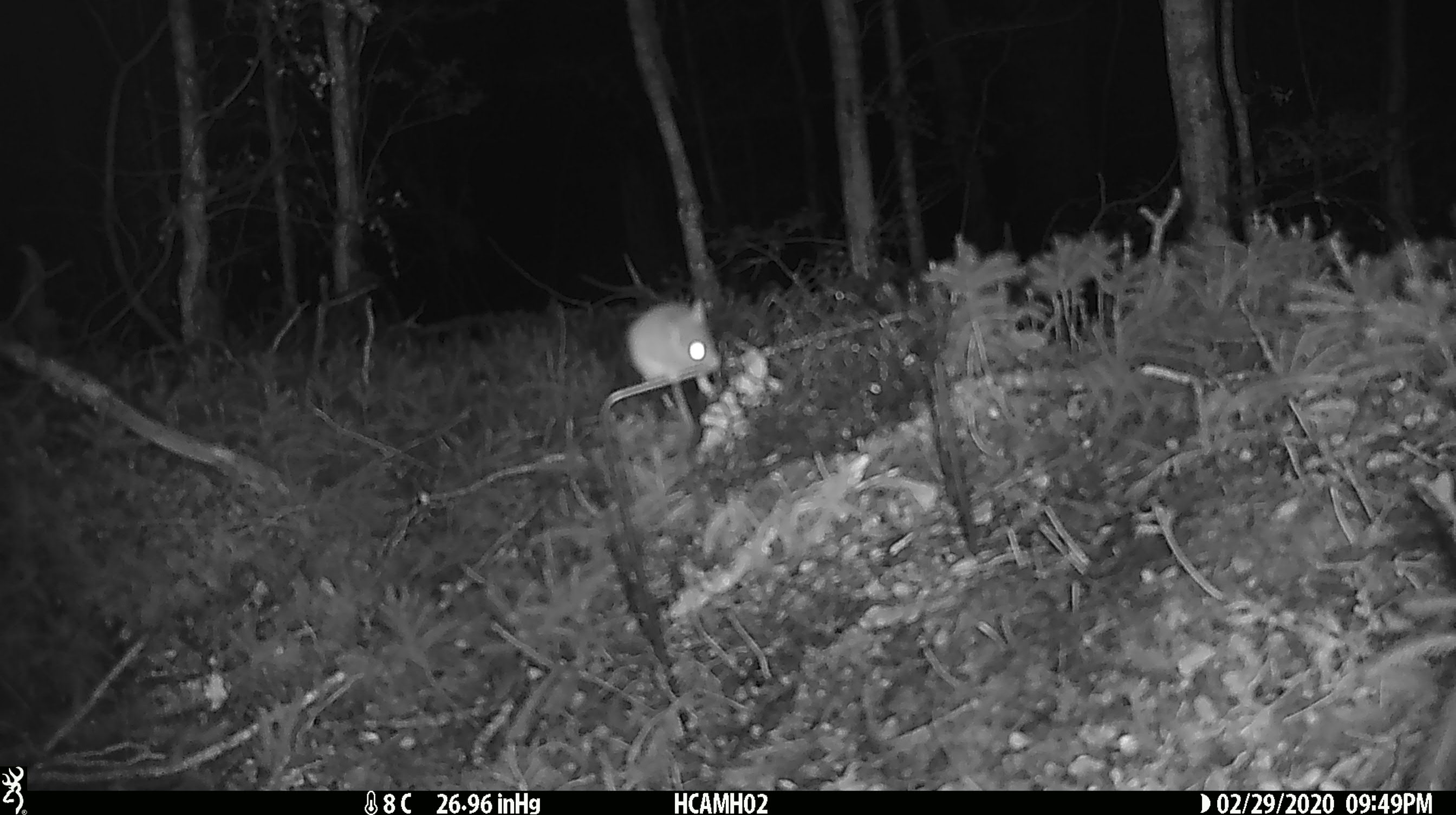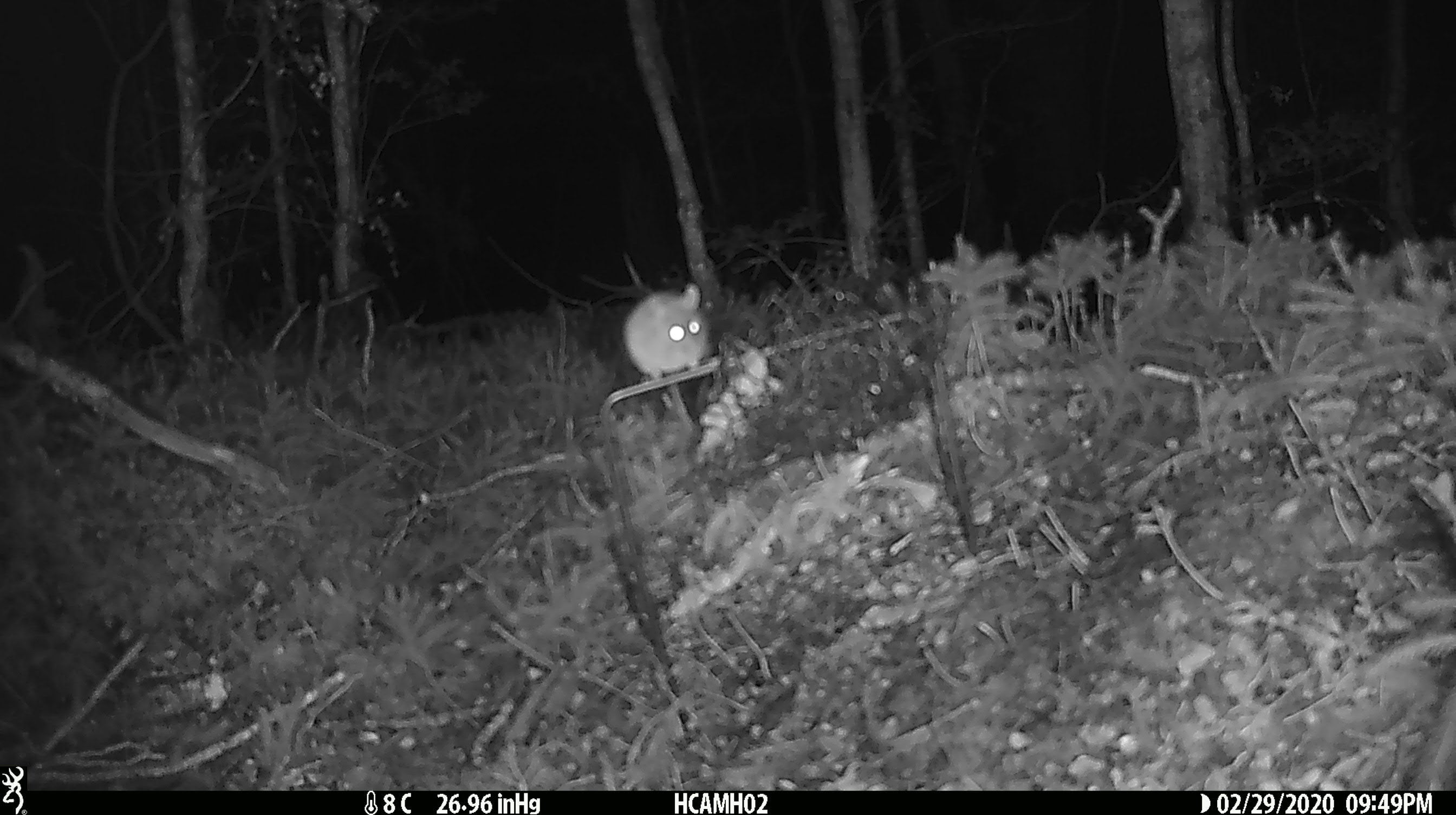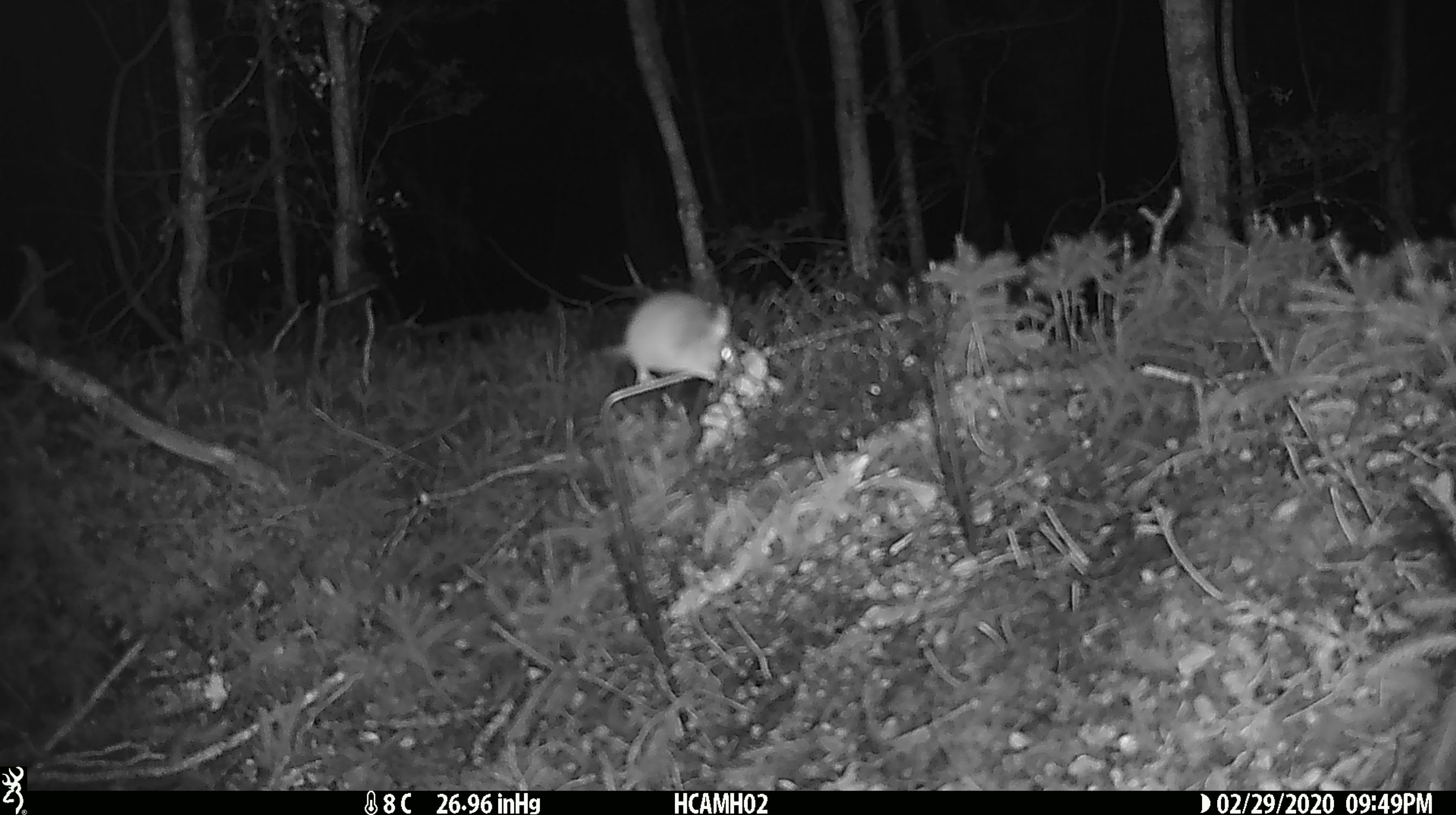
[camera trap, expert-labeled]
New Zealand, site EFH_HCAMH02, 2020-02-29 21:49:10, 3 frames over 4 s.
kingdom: Animalia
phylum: Chordata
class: Mammalia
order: Rodentia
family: Muridae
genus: Mus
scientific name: Mus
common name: mouse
Mouse (Mus).